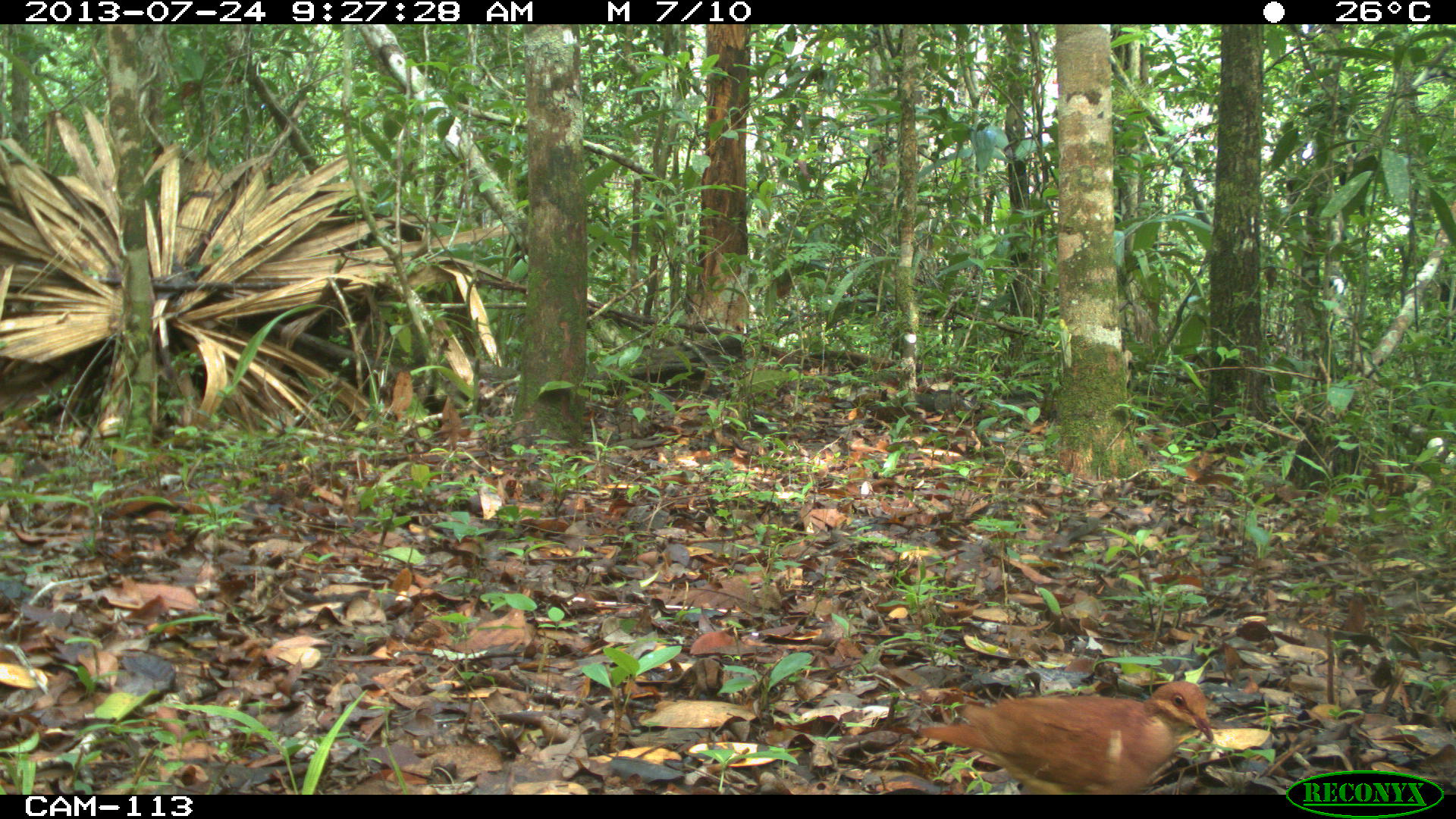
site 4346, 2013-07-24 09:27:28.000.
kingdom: Animalia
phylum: Chordata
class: Aves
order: Columbiformes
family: Columbidae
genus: Claravis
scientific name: Claravis pretiosa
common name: blue ground-dove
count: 1